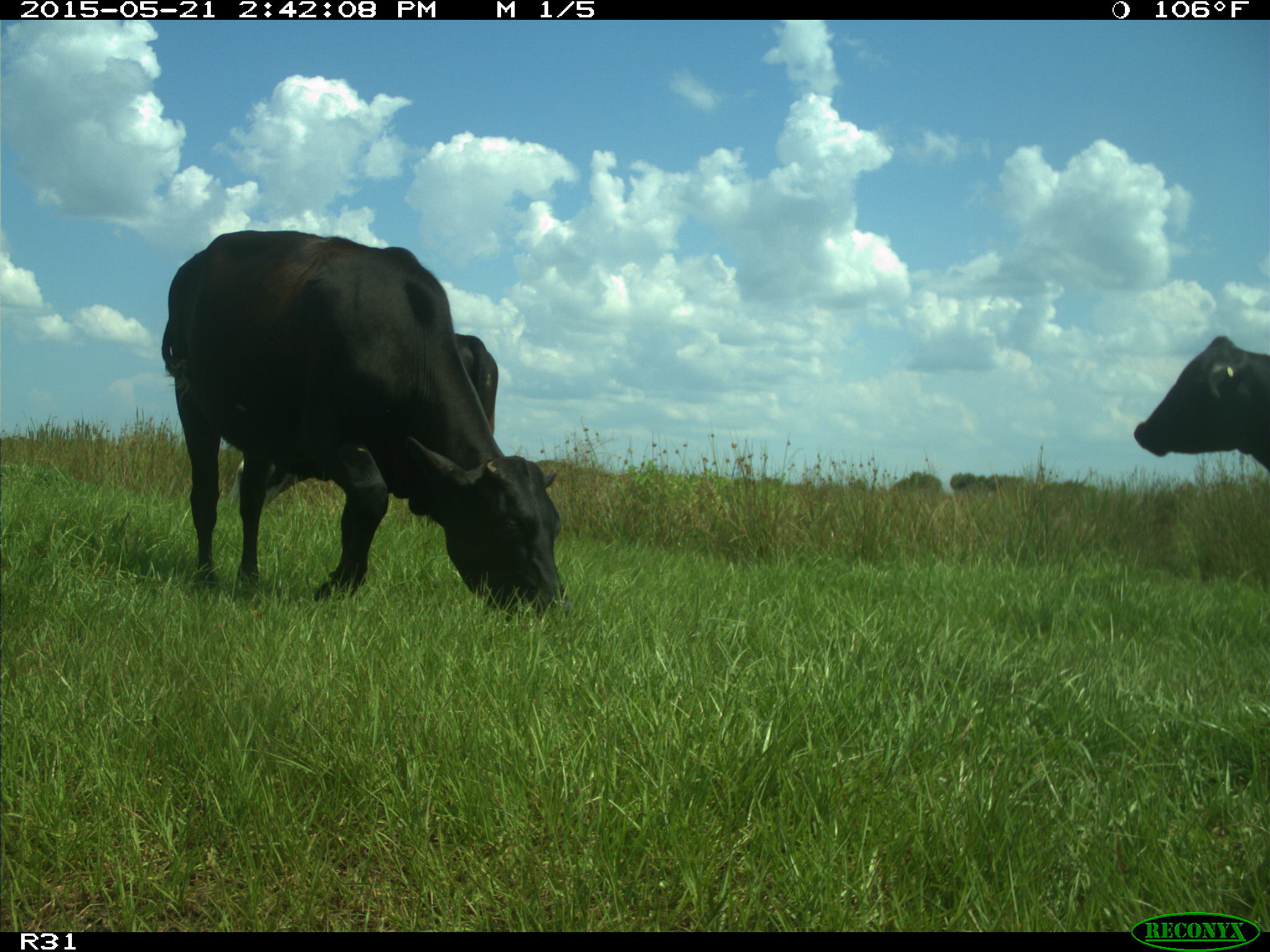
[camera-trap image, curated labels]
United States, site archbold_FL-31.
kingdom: Animalia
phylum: Chordata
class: Mammalia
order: Artiodactyla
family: Bovidae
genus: Bos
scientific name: Bos taurus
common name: domestic cow